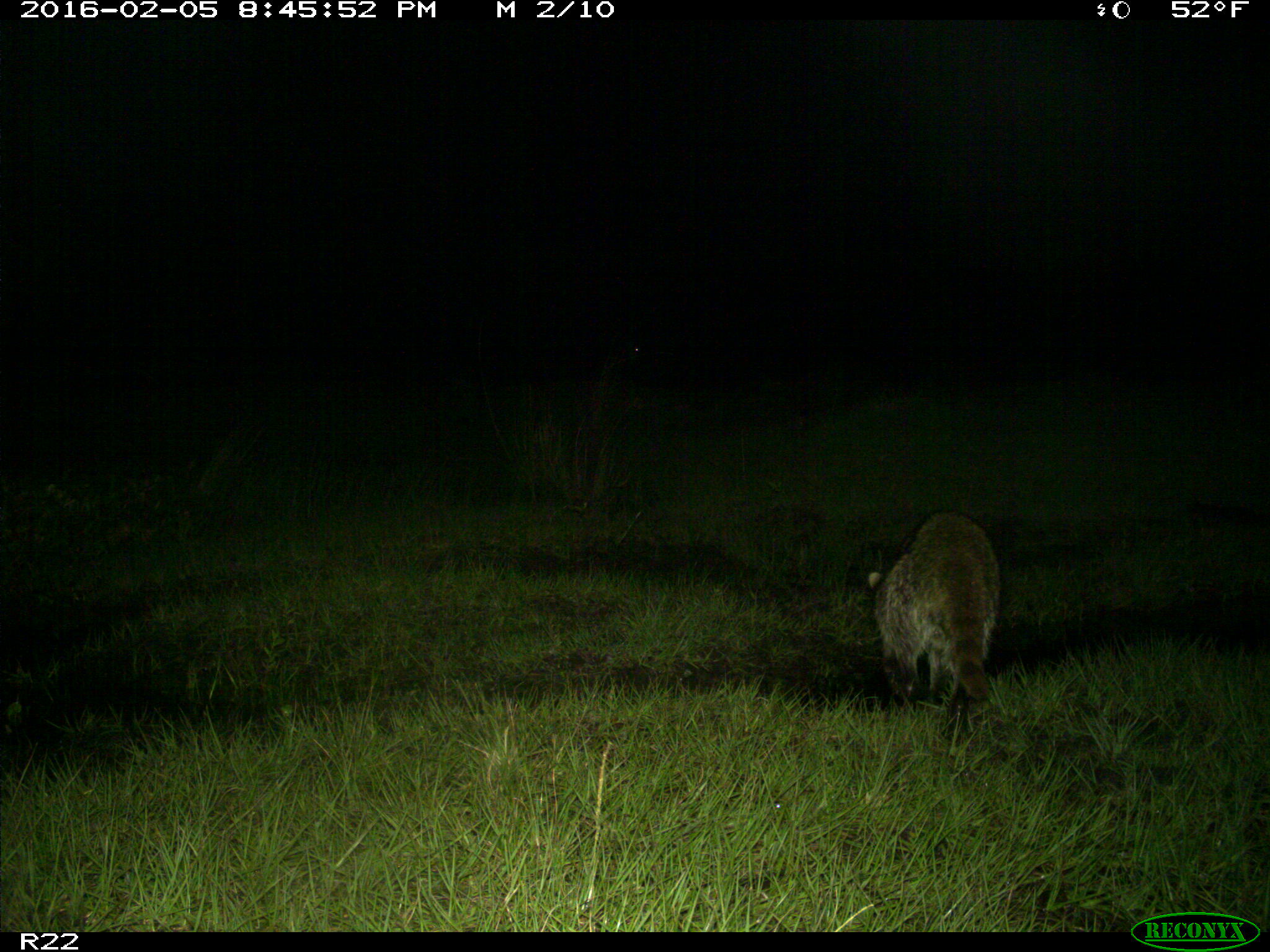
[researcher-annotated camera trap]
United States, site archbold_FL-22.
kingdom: Animalia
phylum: Chordata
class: Mammalia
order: Carnivora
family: Procyonidae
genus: Procyon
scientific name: Procyon lotor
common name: common raccoon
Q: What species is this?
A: Procyon lotor (common raccoon).